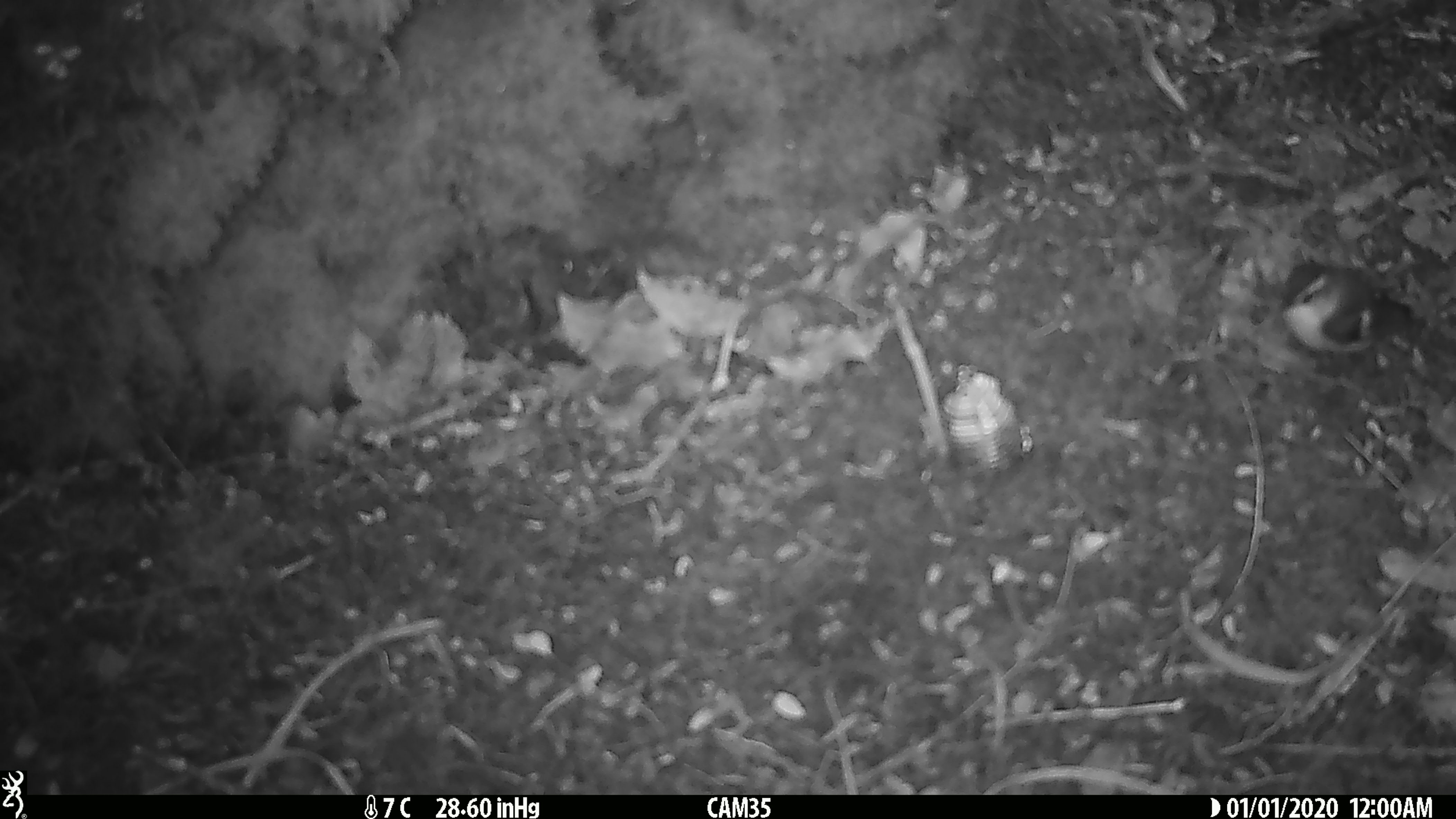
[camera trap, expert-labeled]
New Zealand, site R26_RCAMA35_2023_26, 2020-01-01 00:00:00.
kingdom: Animalia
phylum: Chordata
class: Aves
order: Passeriformes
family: Acanthisittidae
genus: Acanthisitta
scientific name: Acanthisitta chloris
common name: rifleman